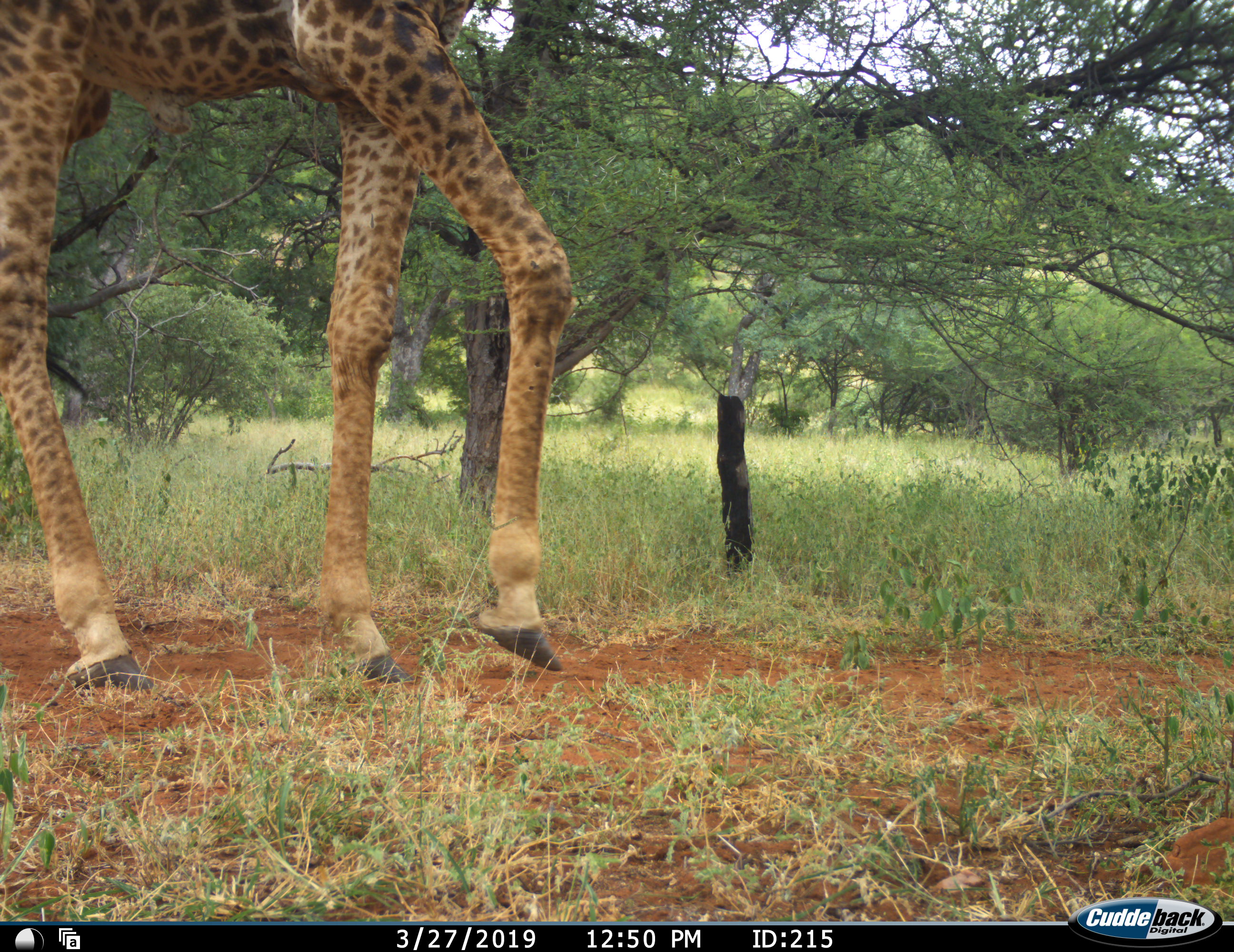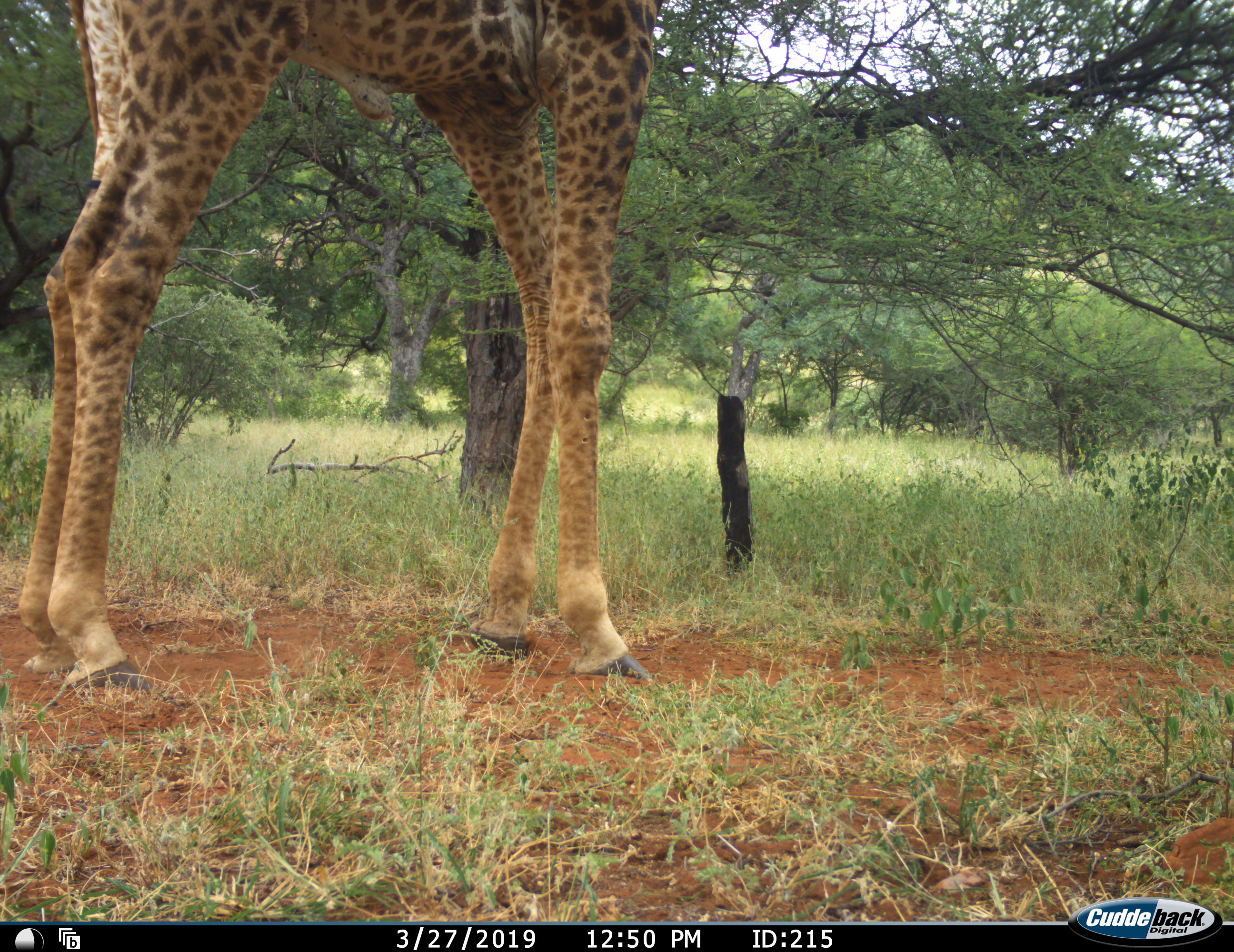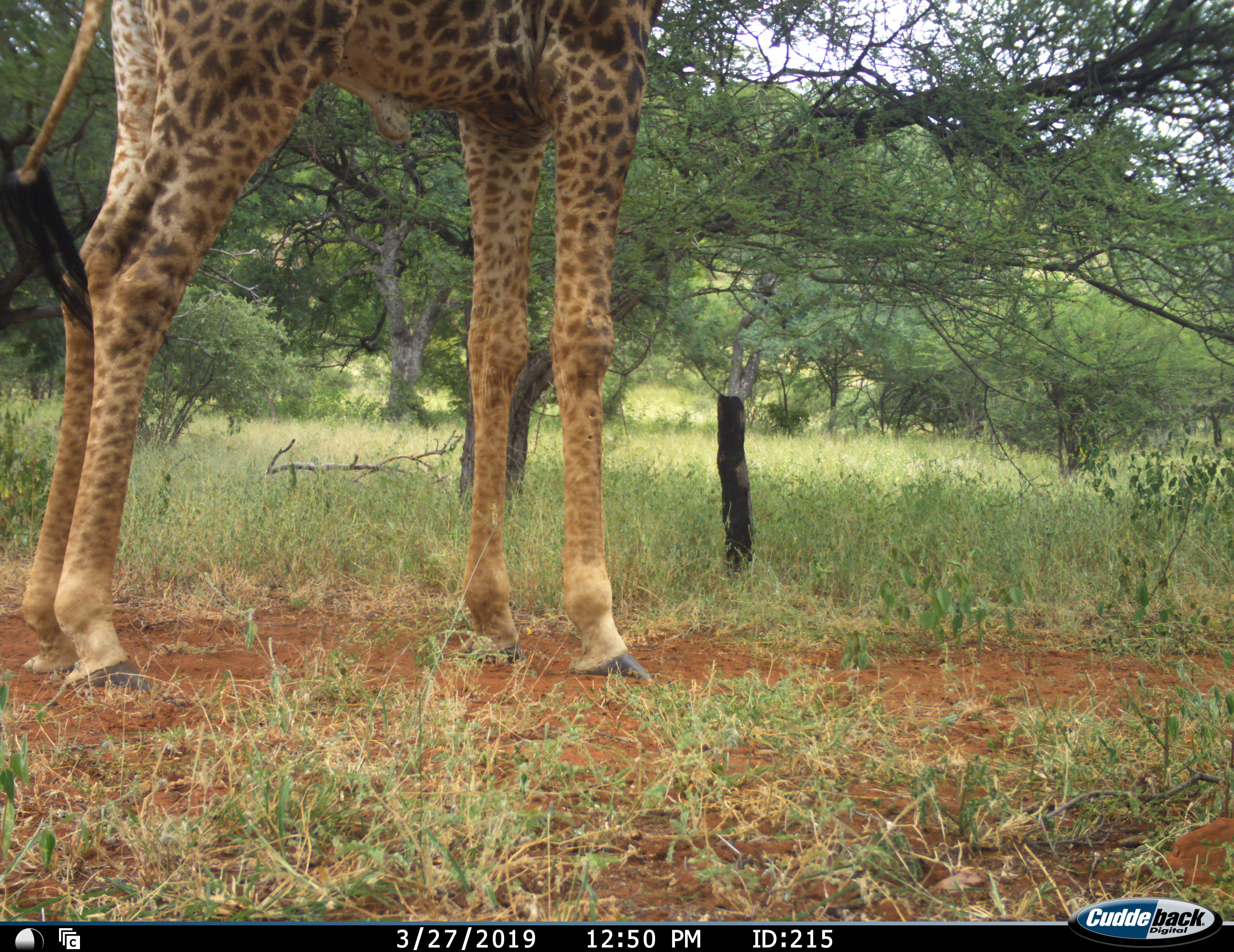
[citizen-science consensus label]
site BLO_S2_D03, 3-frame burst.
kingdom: Animalia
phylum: Chordata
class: Mammalia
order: Artiodactyla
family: Giraffidae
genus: Giraffa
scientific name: Giraffa camelopardalis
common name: giraffe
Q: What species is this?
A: Giraffe (Giraffa camelopardalis).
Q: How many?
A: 1.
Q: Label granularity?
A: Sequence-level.